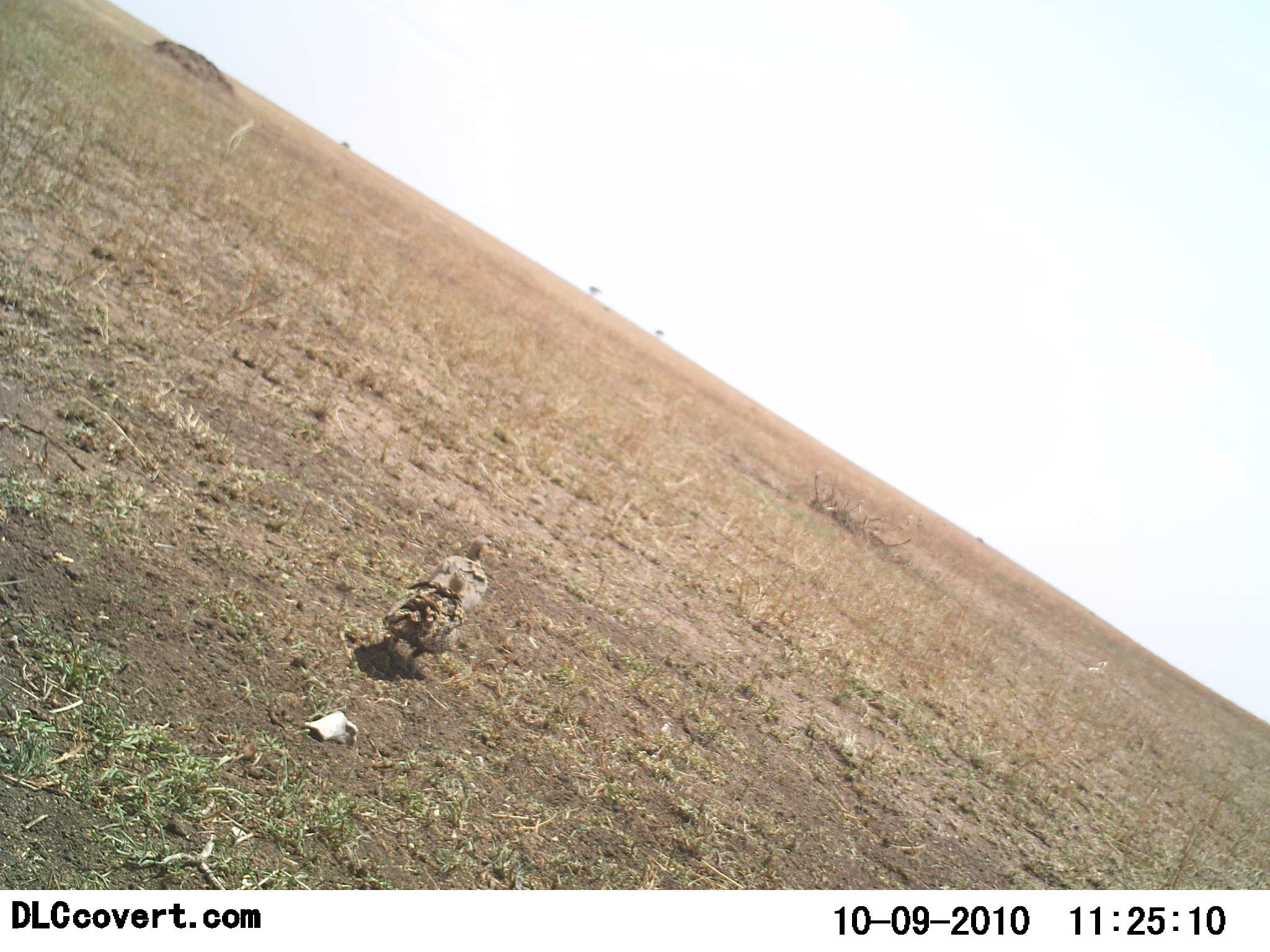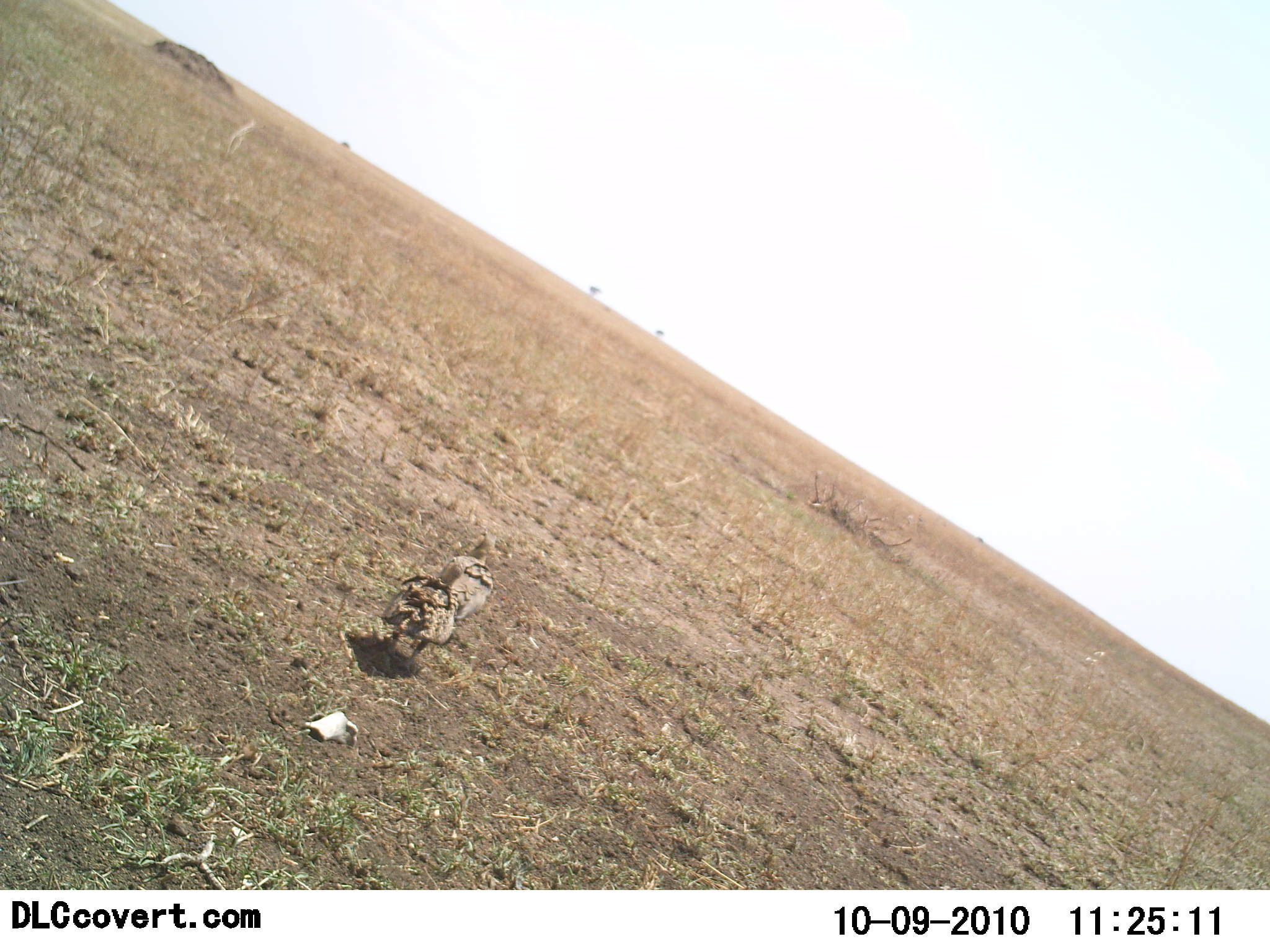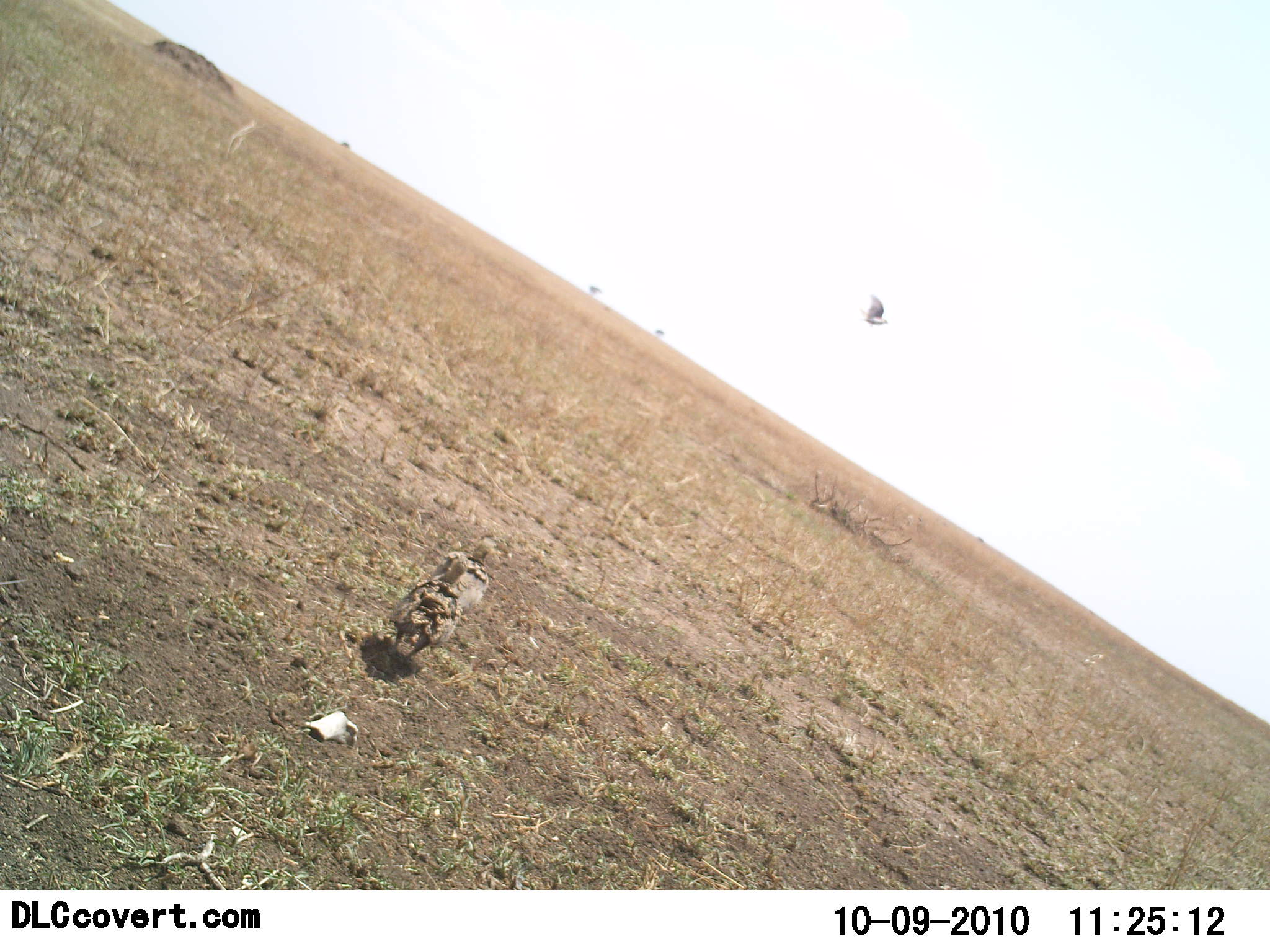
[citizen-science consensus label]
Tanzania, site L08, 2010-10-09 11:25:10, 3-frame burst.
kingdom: Animalia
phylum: Chordata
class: Aves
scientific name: Aves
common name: bird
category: otherbird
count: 2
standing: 71%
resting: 0%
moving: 50%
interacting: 0%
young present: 0%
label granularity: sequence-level